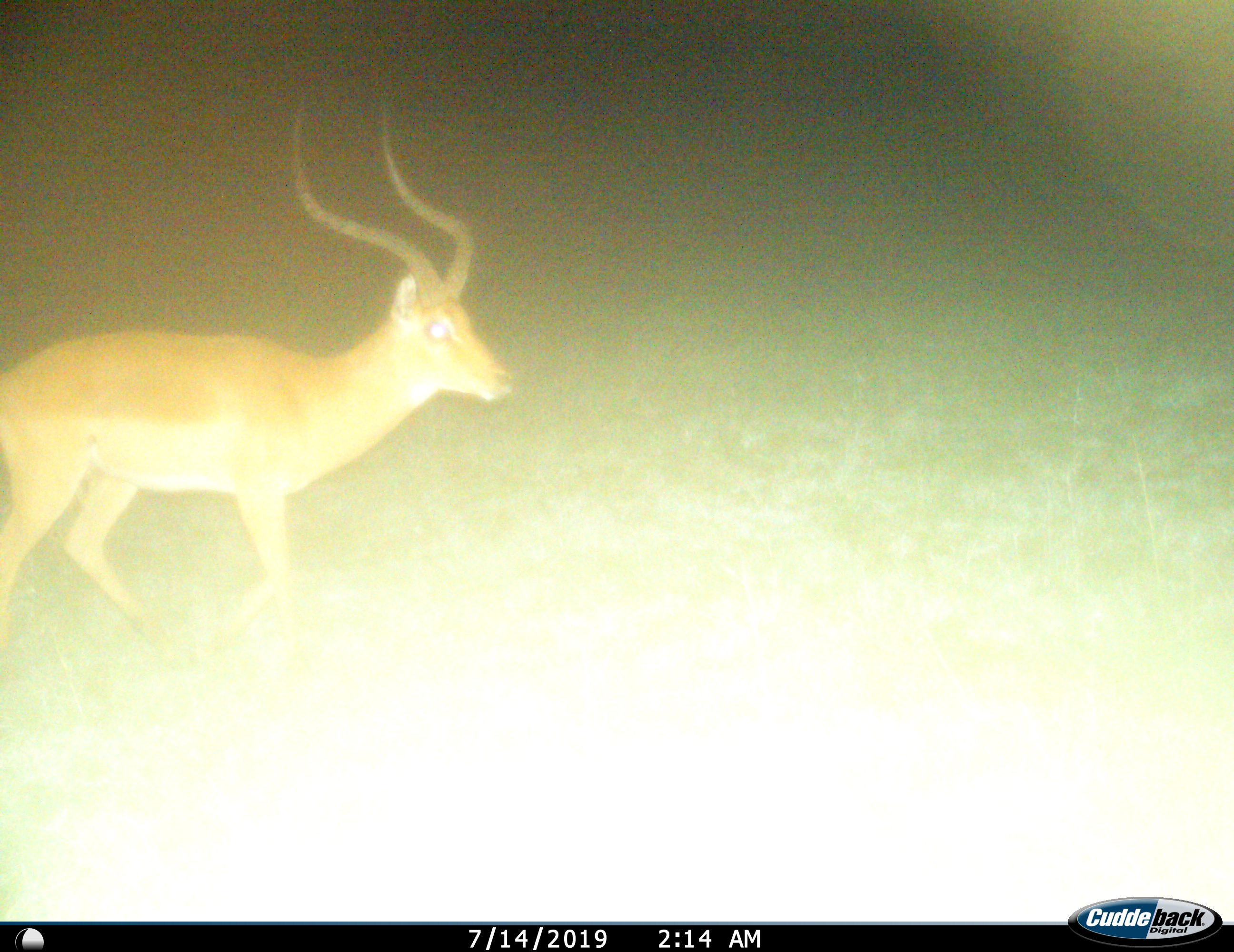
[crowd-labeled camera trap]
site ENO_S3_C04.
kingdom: Animalia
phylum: Chordata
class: Mammalia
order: Artiodactyla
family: Bovidae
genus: Aepyceros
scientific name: Aepyceros melampus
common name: impala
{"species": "impala (Aepyceros melampus)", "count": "1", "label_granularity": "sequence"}